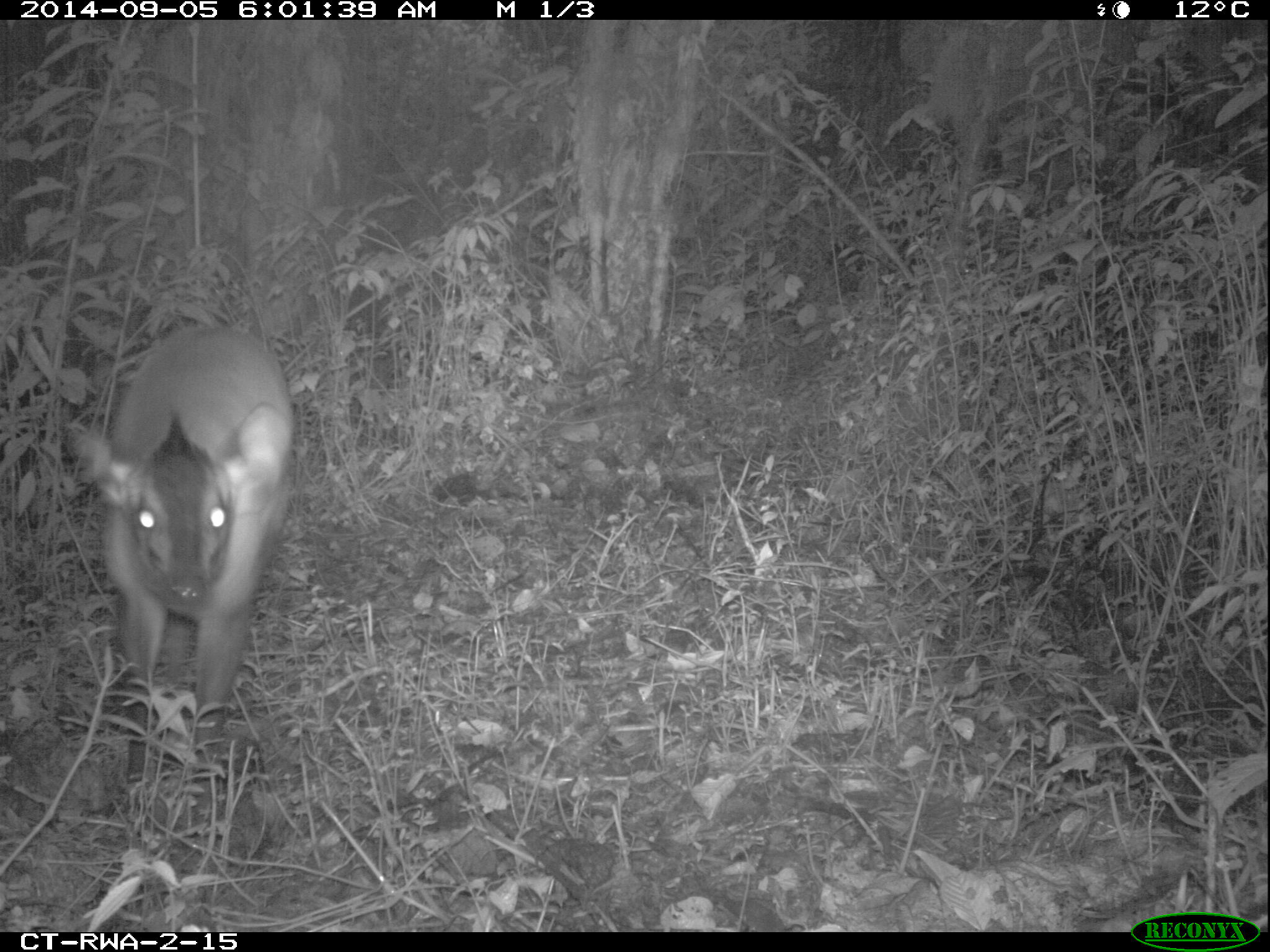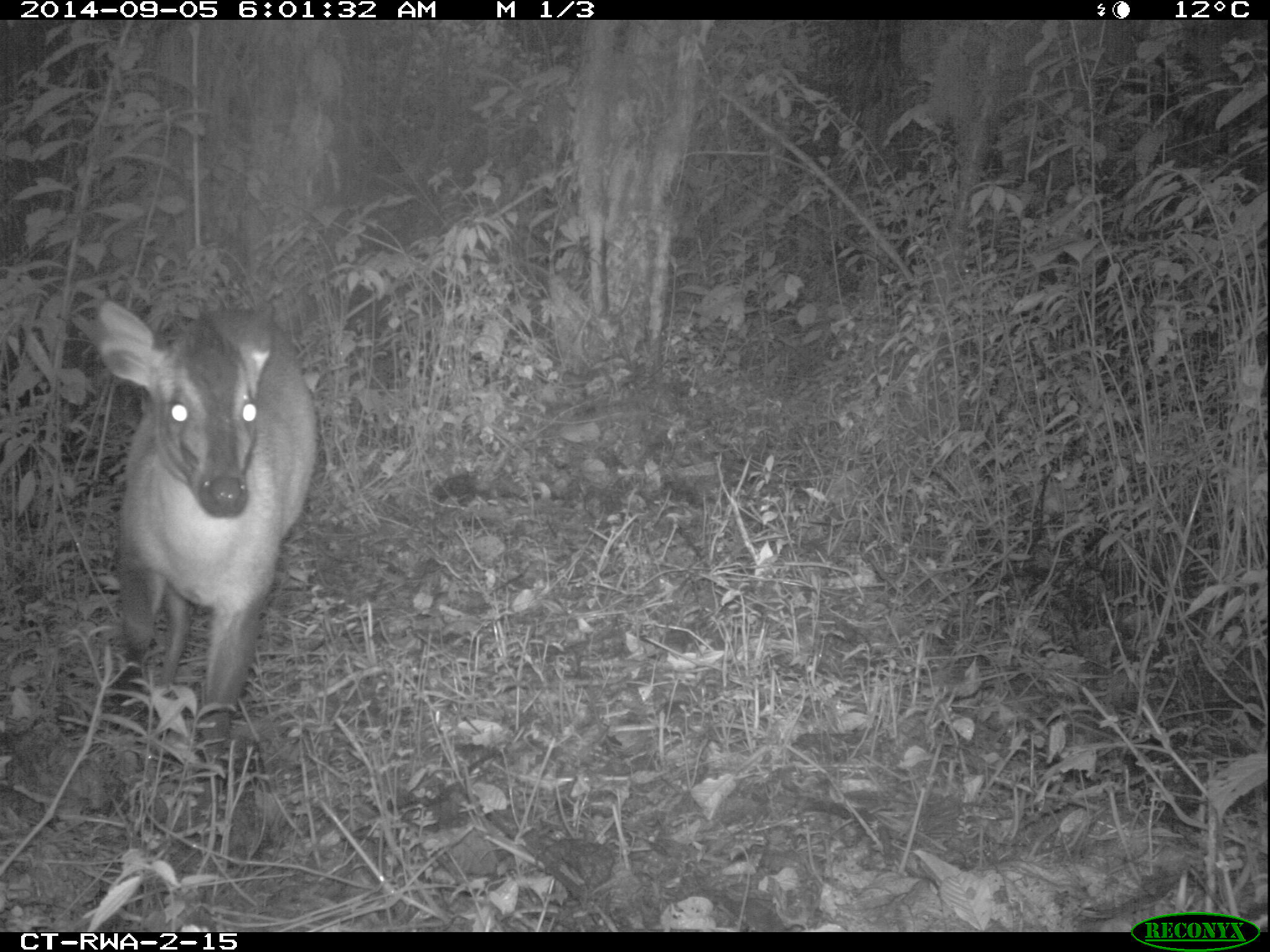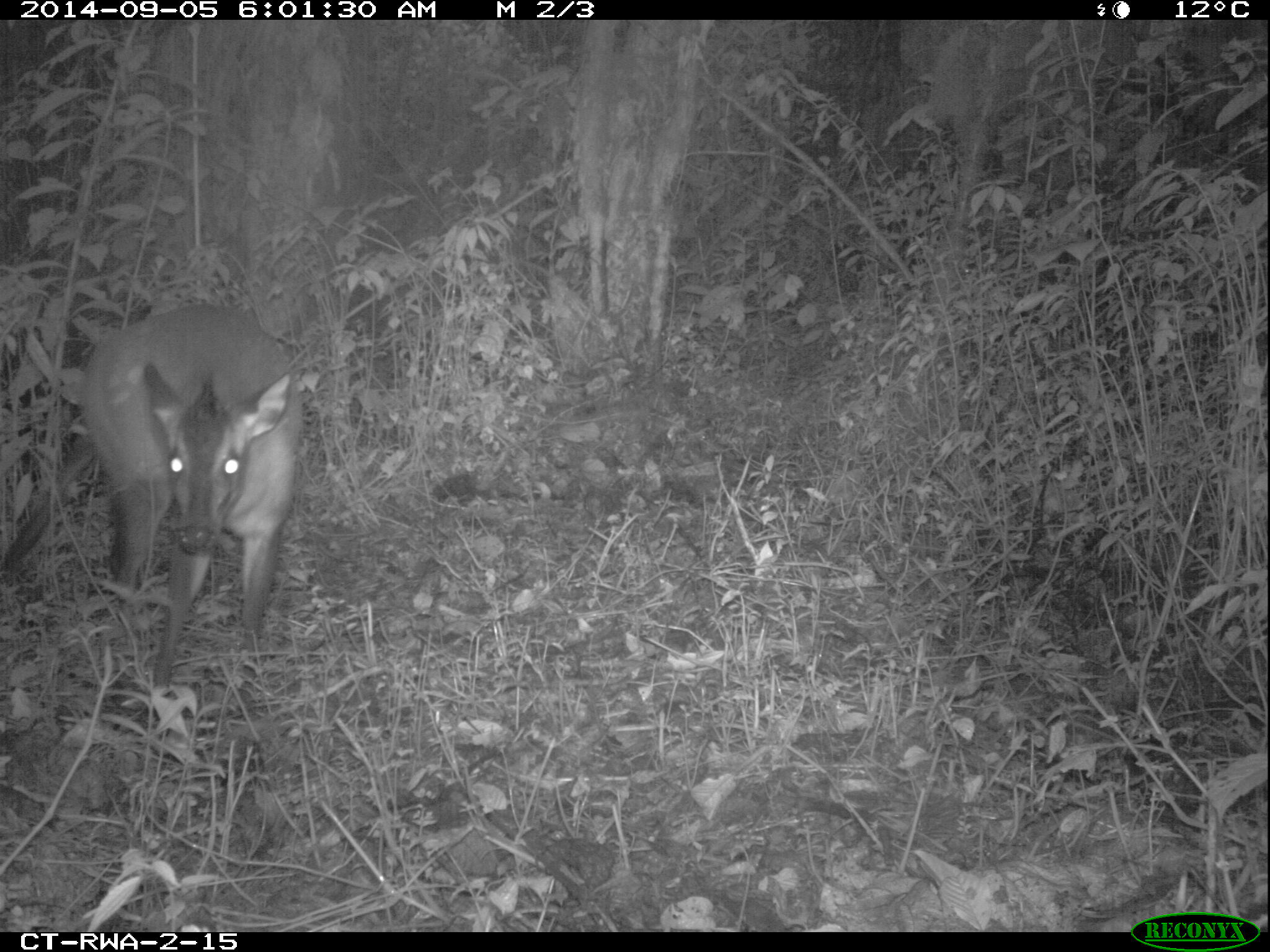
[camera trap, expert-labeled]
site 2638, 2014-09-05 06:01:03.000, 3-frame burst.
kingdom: Animalia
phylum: Chordata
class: Mammalia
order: Artiodactyla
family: Bovidae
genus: Cephalophus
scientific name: Cephalophus nigrifrons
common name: black-fronted duiker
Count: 1.